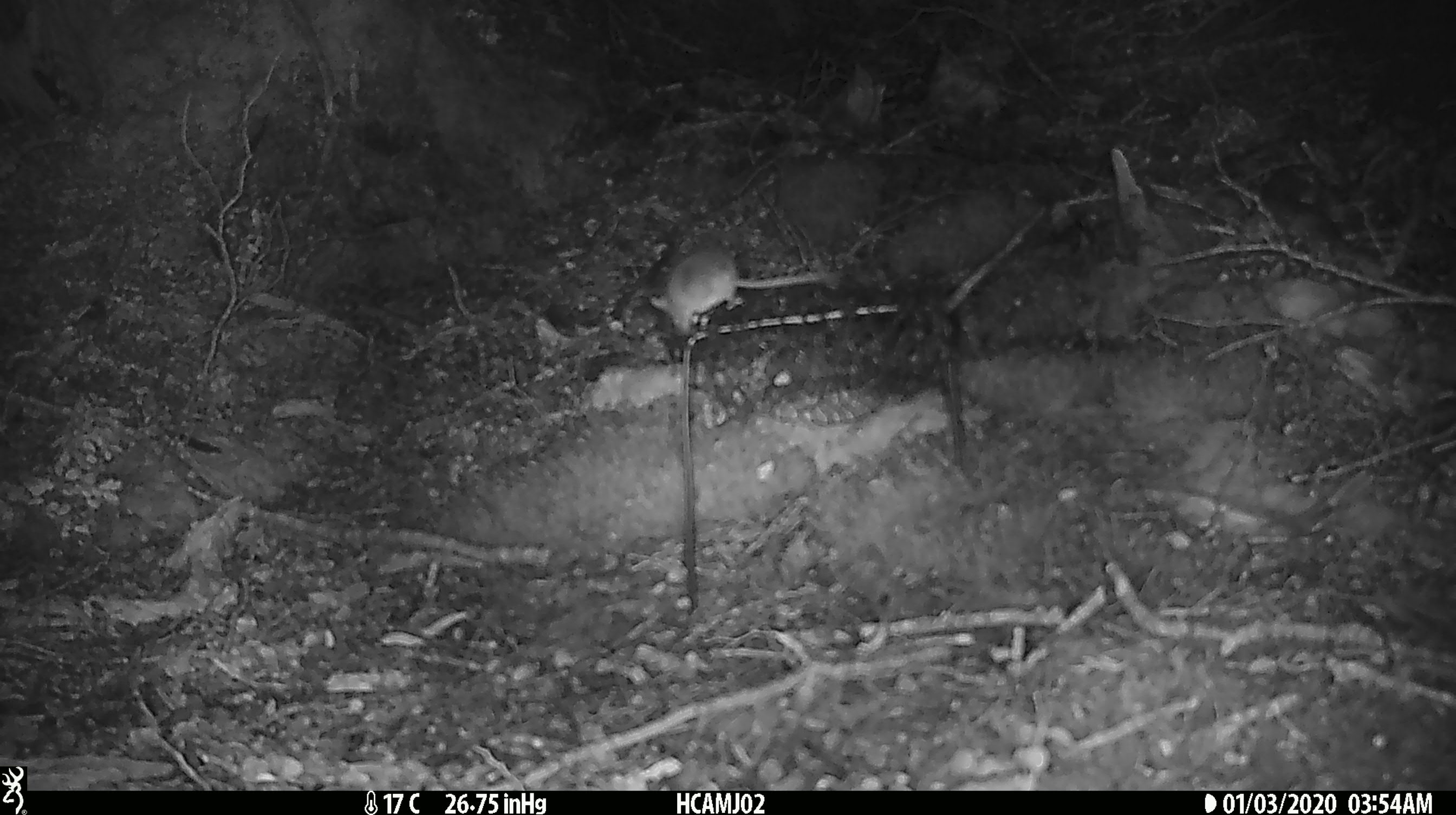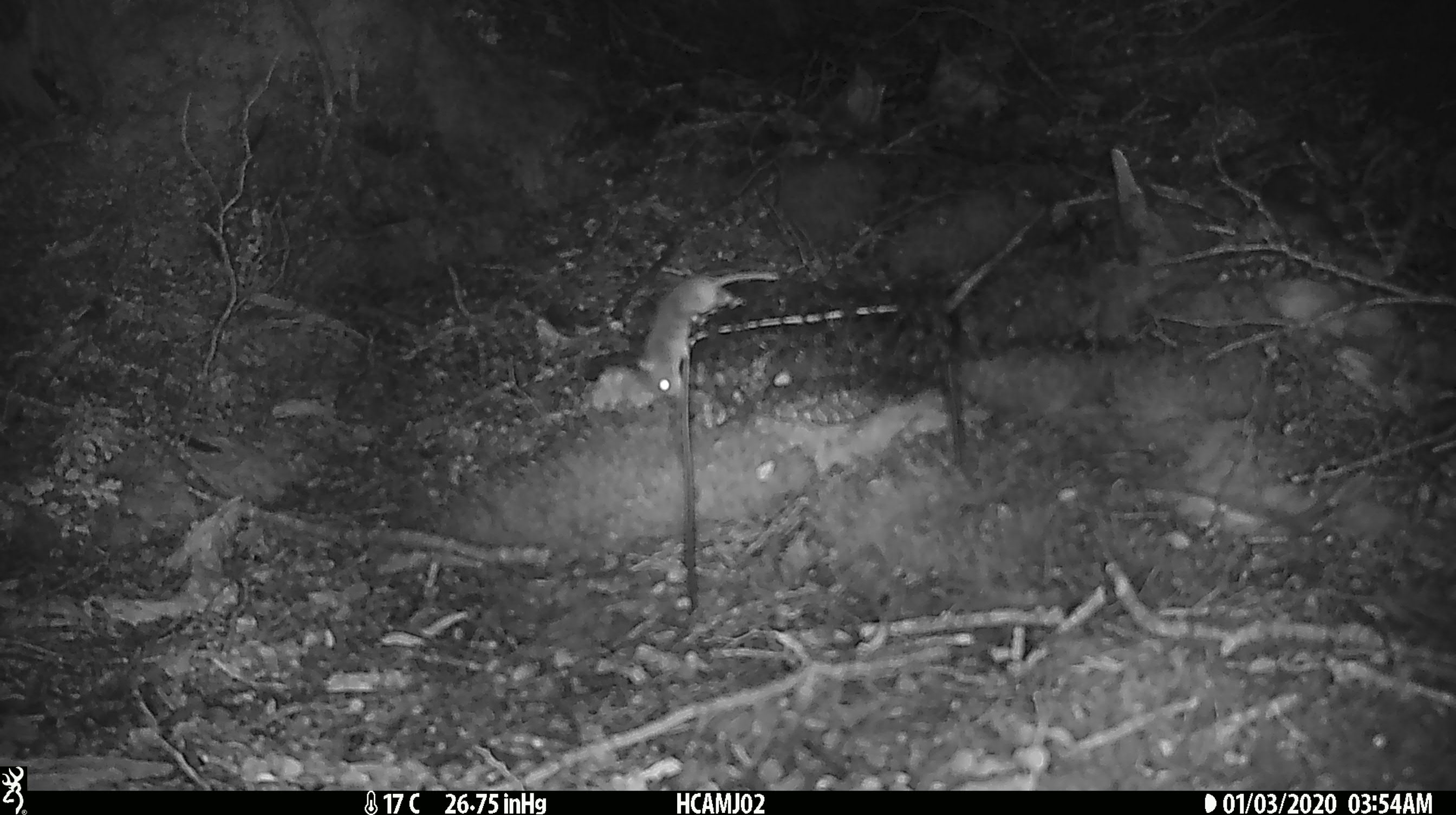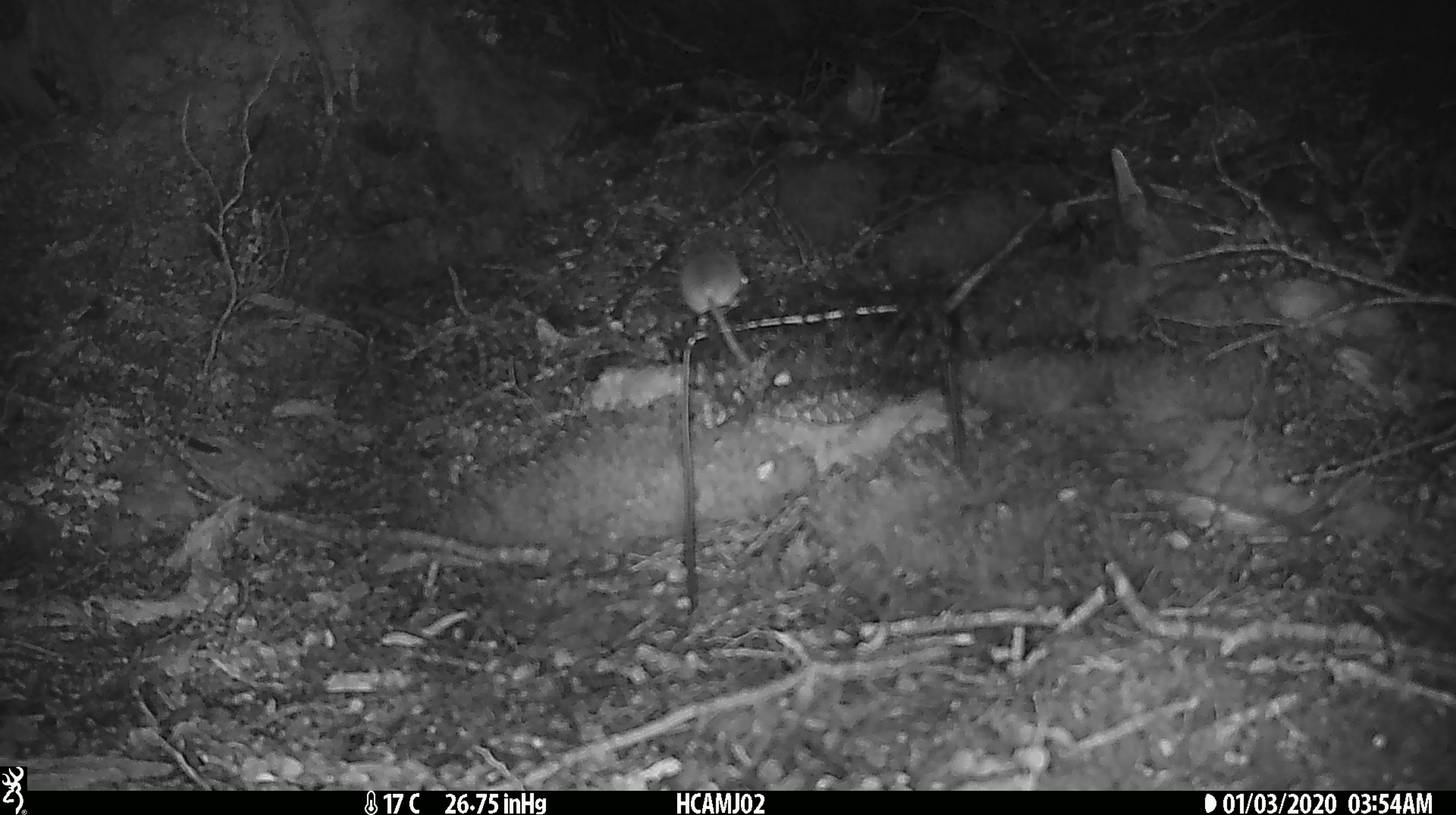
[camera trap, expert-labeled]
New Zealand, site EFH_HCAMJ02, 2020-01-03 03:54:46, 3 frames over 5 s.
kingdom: Animalia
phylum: Chordata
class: Mammalia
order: Rodentia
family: Muridae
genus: Mus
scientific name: Mus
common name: mouse